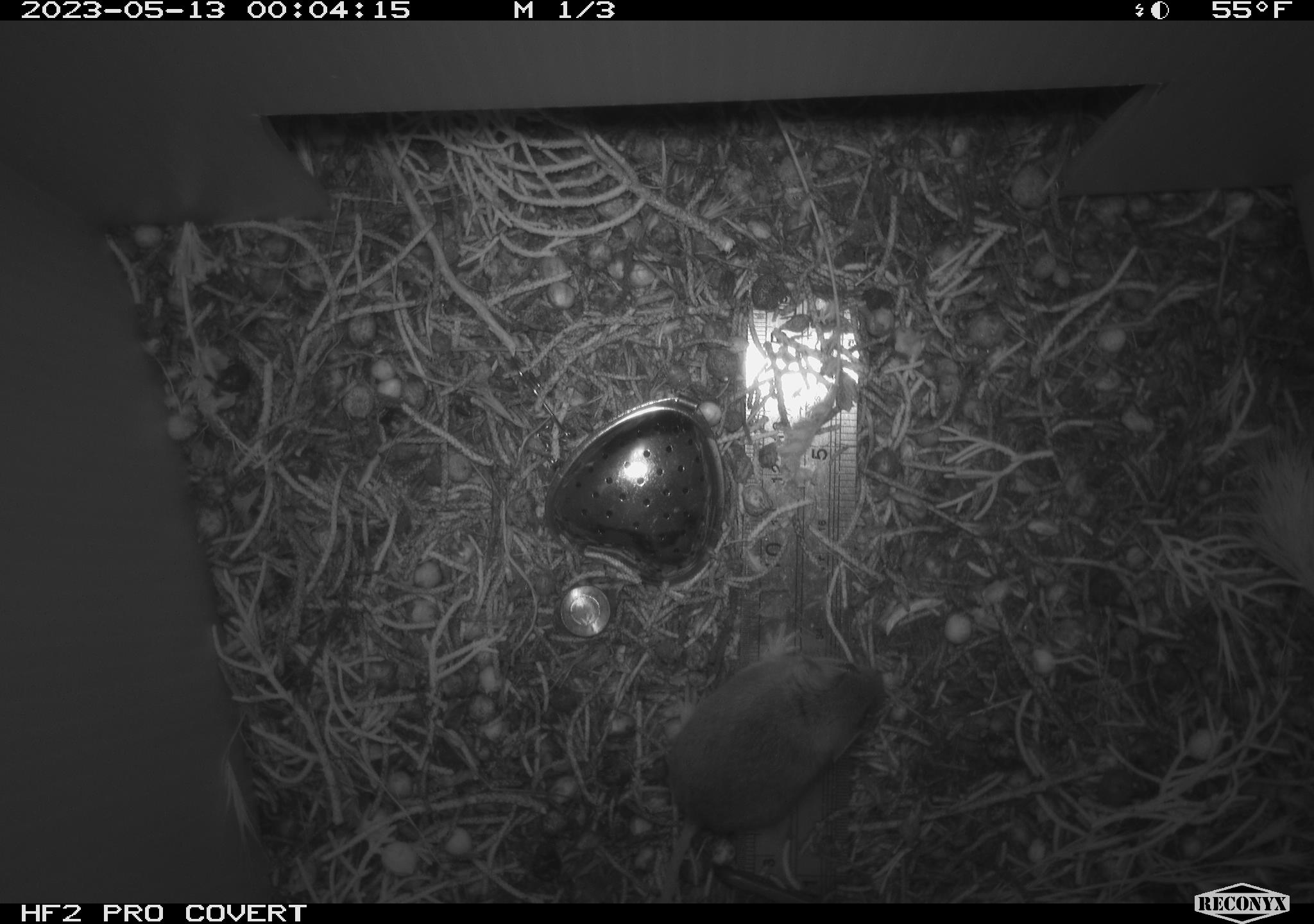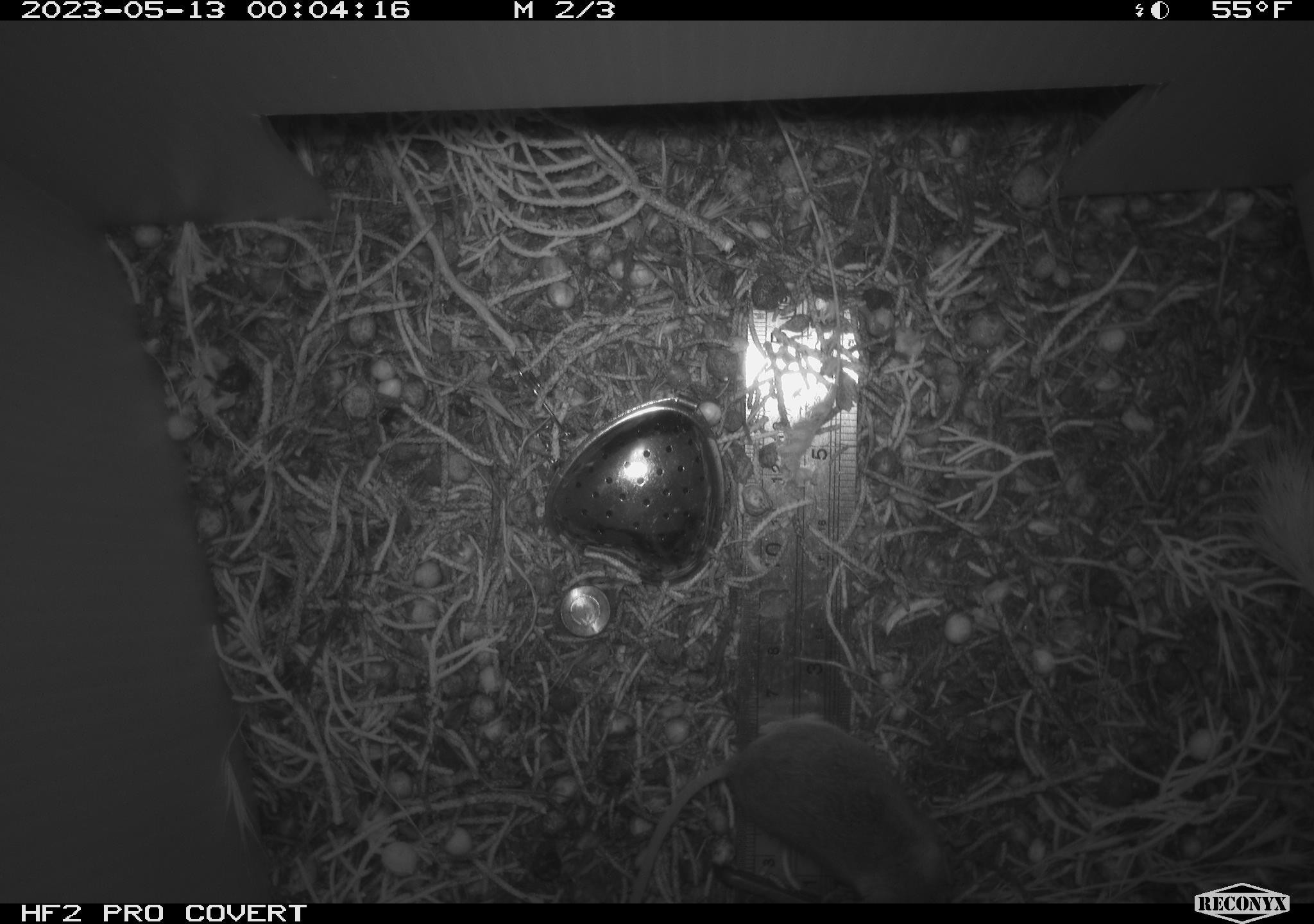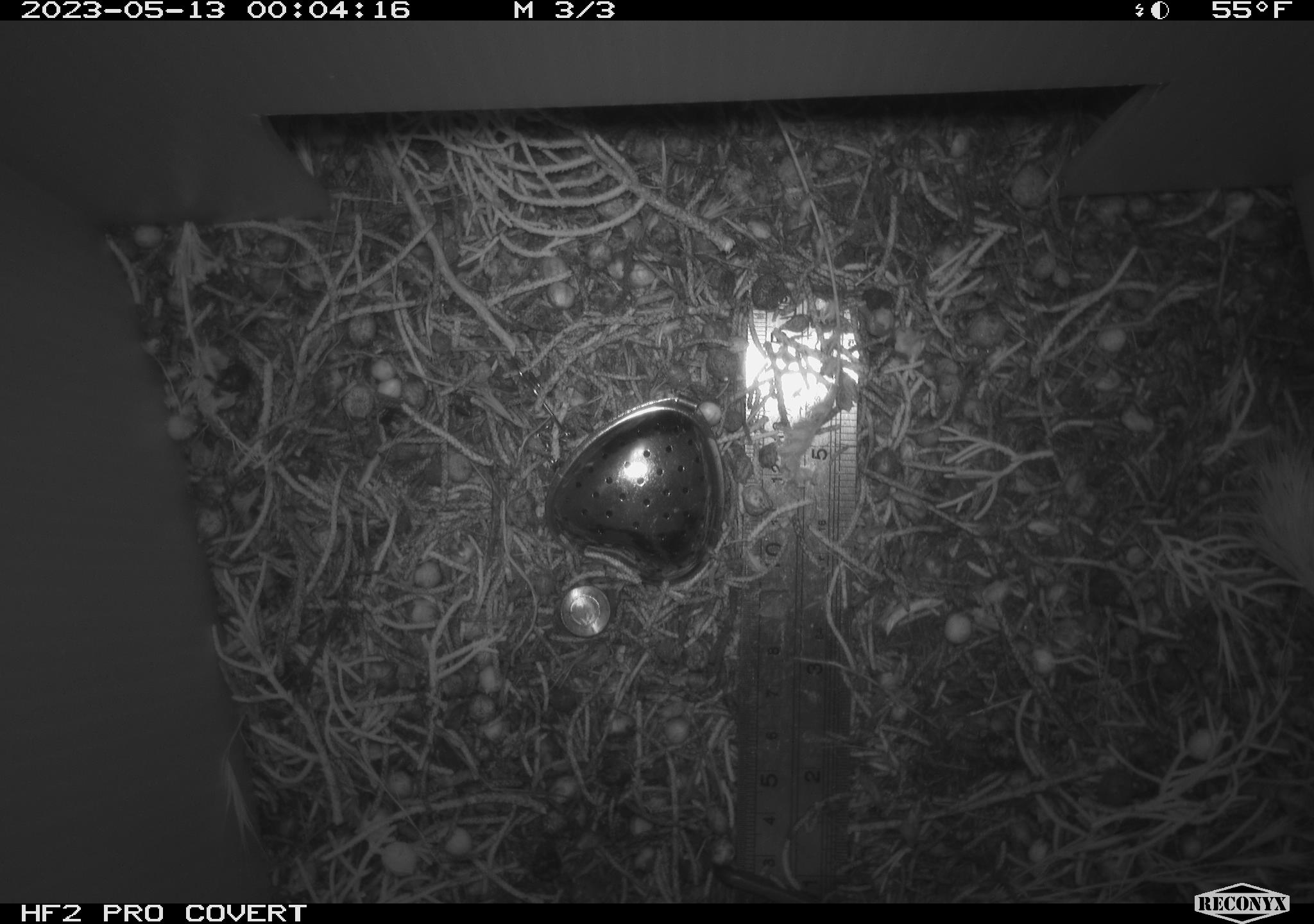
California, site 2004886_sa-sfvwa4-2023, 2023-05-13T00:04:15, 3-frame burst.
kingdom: Animalia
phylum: Chordata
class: Mammalia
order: Rodentia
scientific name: Rodentia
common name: mouse species